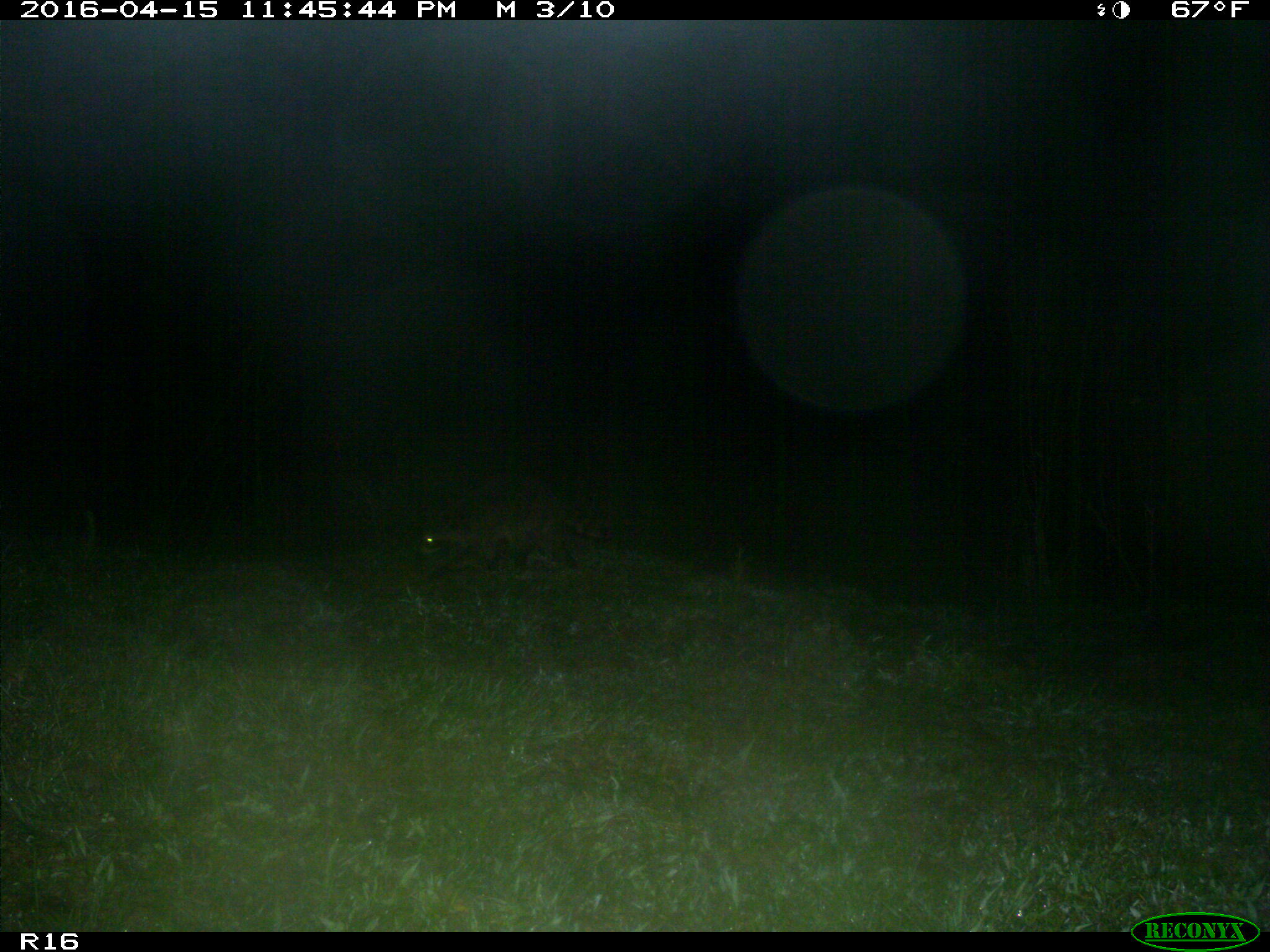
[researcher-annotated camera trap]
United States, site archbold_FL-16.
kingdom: Animalia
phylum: Chordata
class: Mammalia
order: Carnivora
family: Procyonidae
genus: Procyon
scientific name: Procyon lotor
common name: common raccoon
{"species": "Procyon lotor (common raccoon)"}